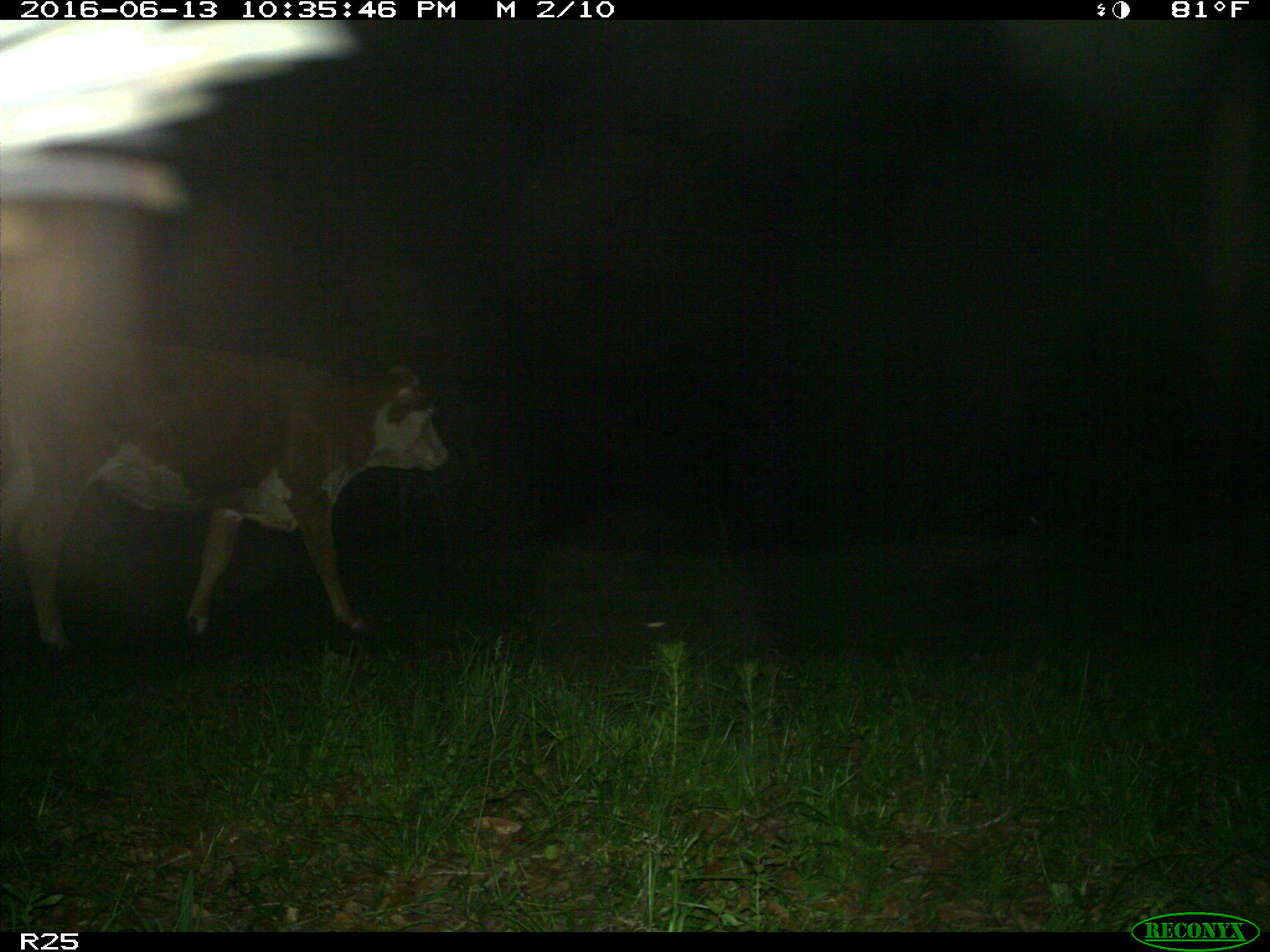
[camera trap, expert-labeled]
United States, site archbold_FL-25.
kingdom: Animalia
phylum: Chordata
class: Mammalia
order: Artiodactyla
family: Bovidae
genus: Bos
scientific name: Bos taurus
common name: domestic cow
Bos taurus (domestic cow).